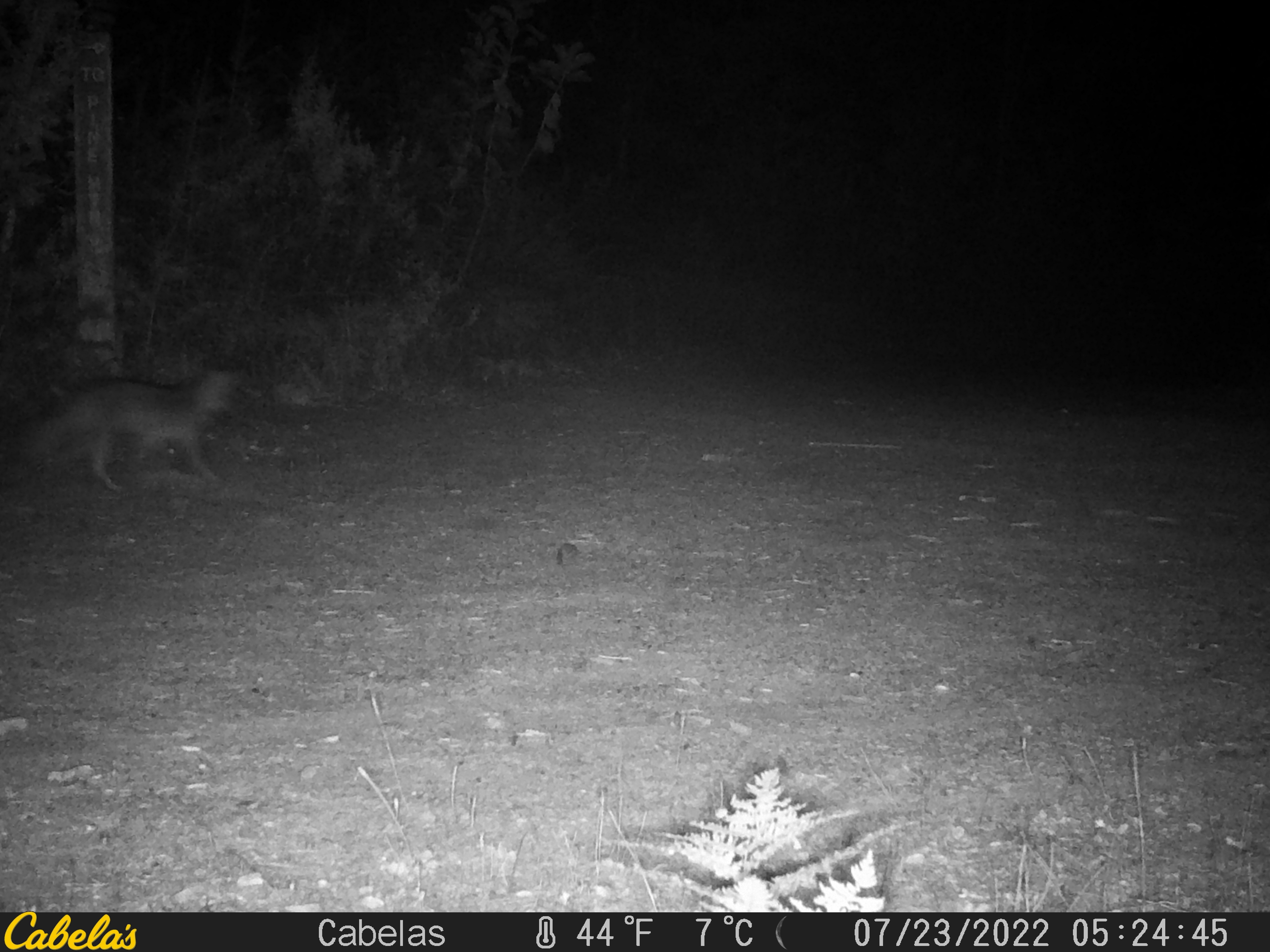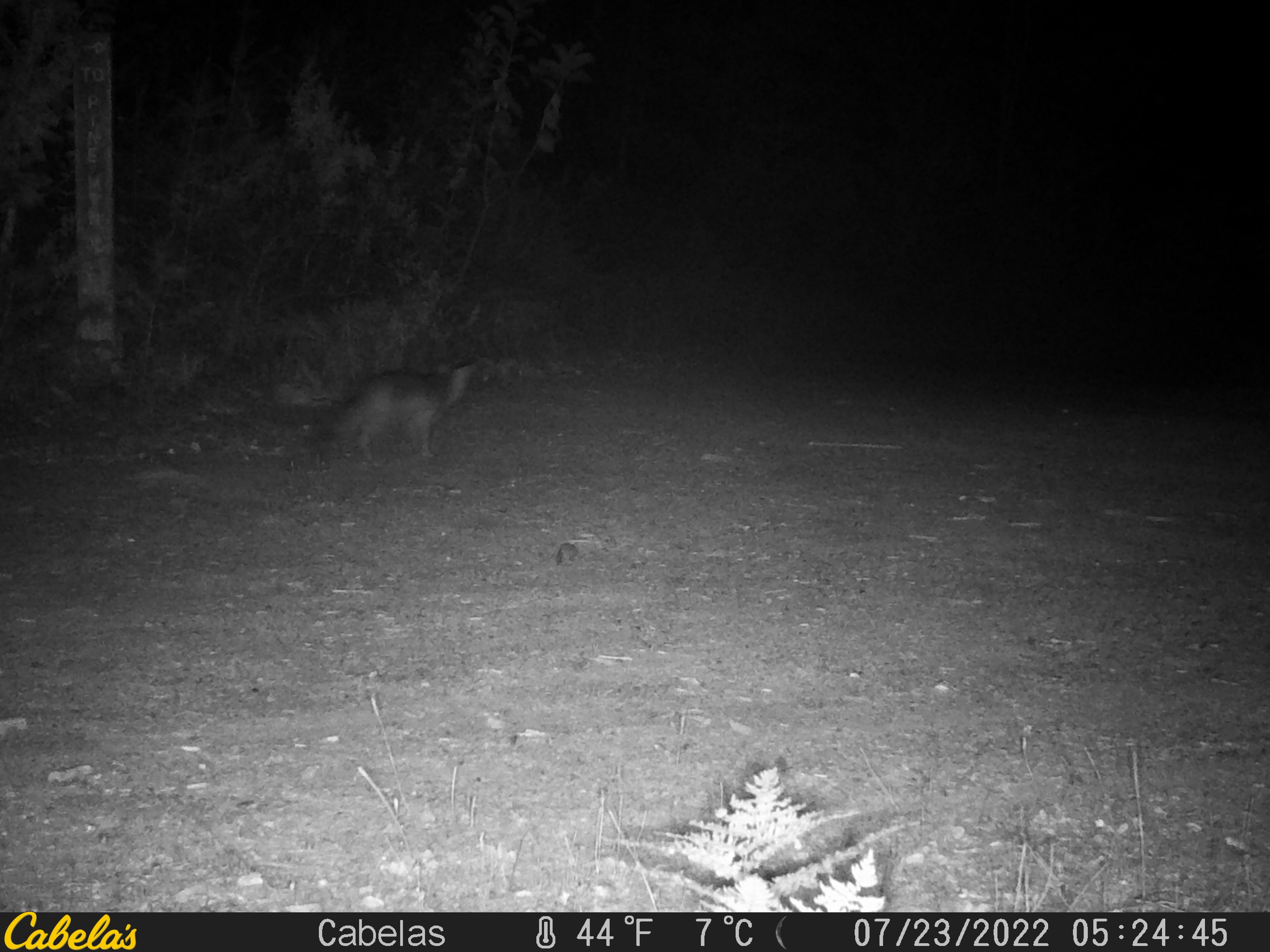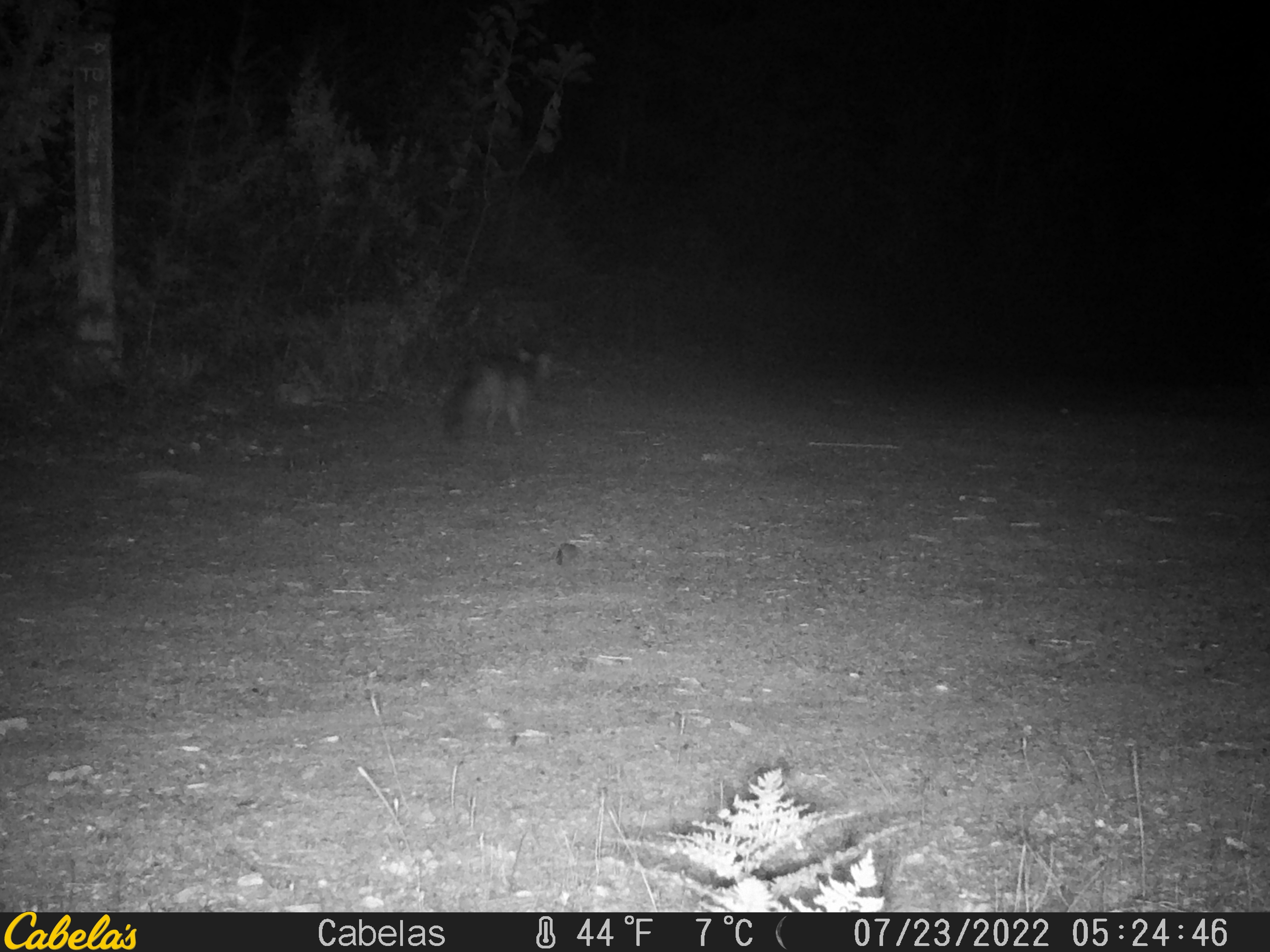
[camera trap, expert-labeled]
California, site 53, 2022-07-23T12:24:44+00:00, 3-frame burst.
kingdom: Animalia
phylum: Chordata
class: Mammalia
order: Carnivora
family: Canidae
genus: Urocyon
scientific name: Urocyon cinereoargenteus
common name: gray fox